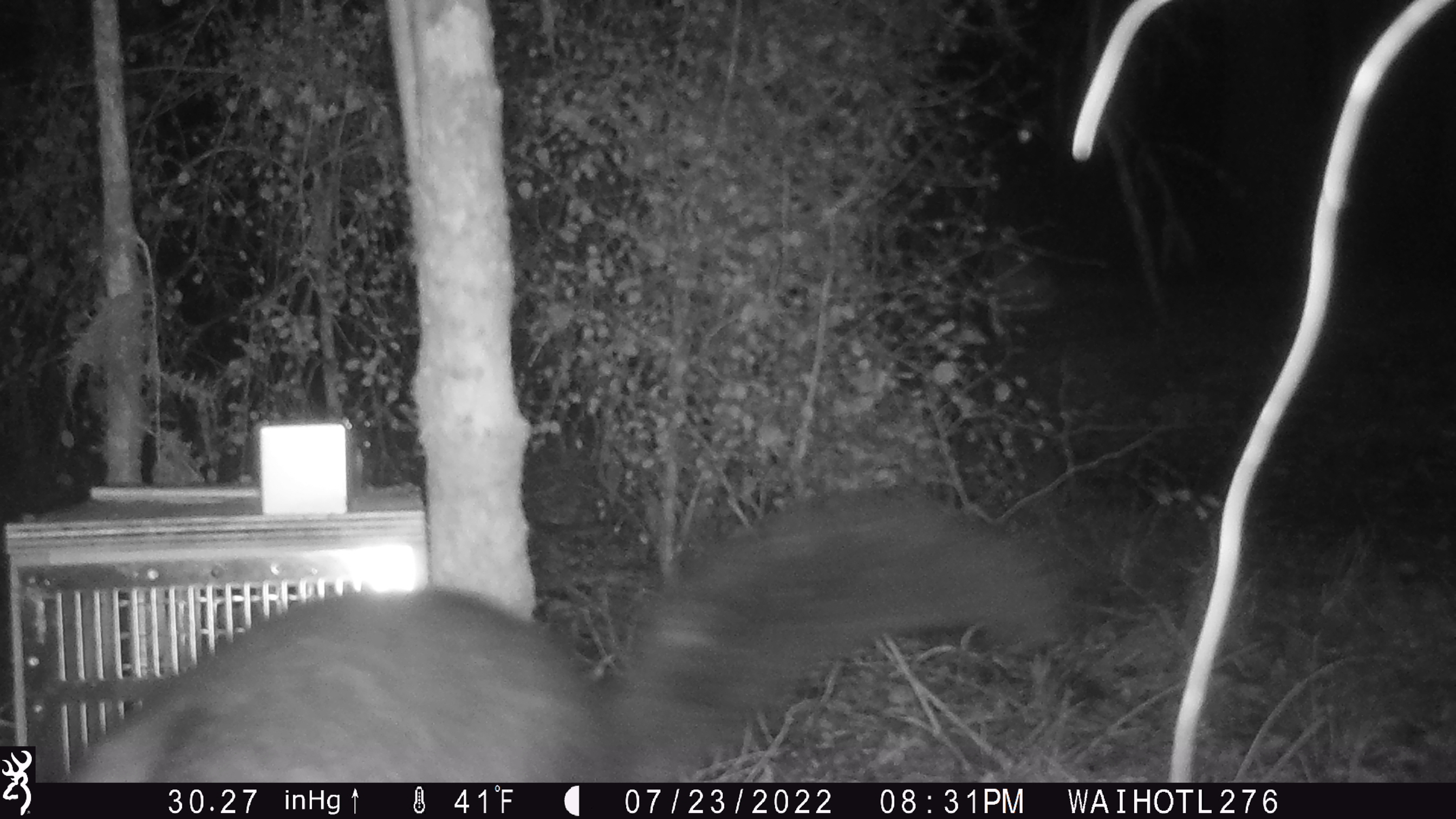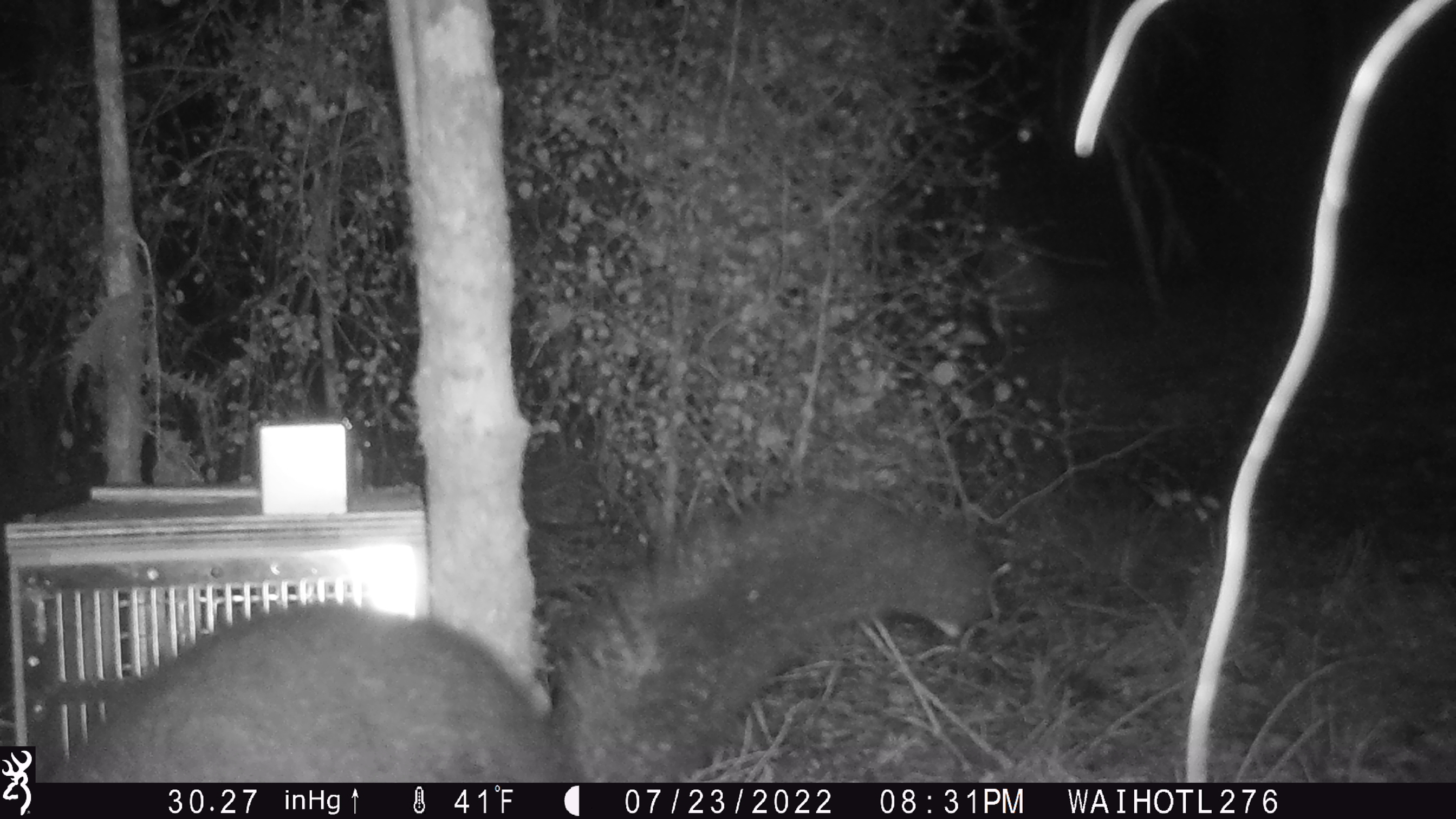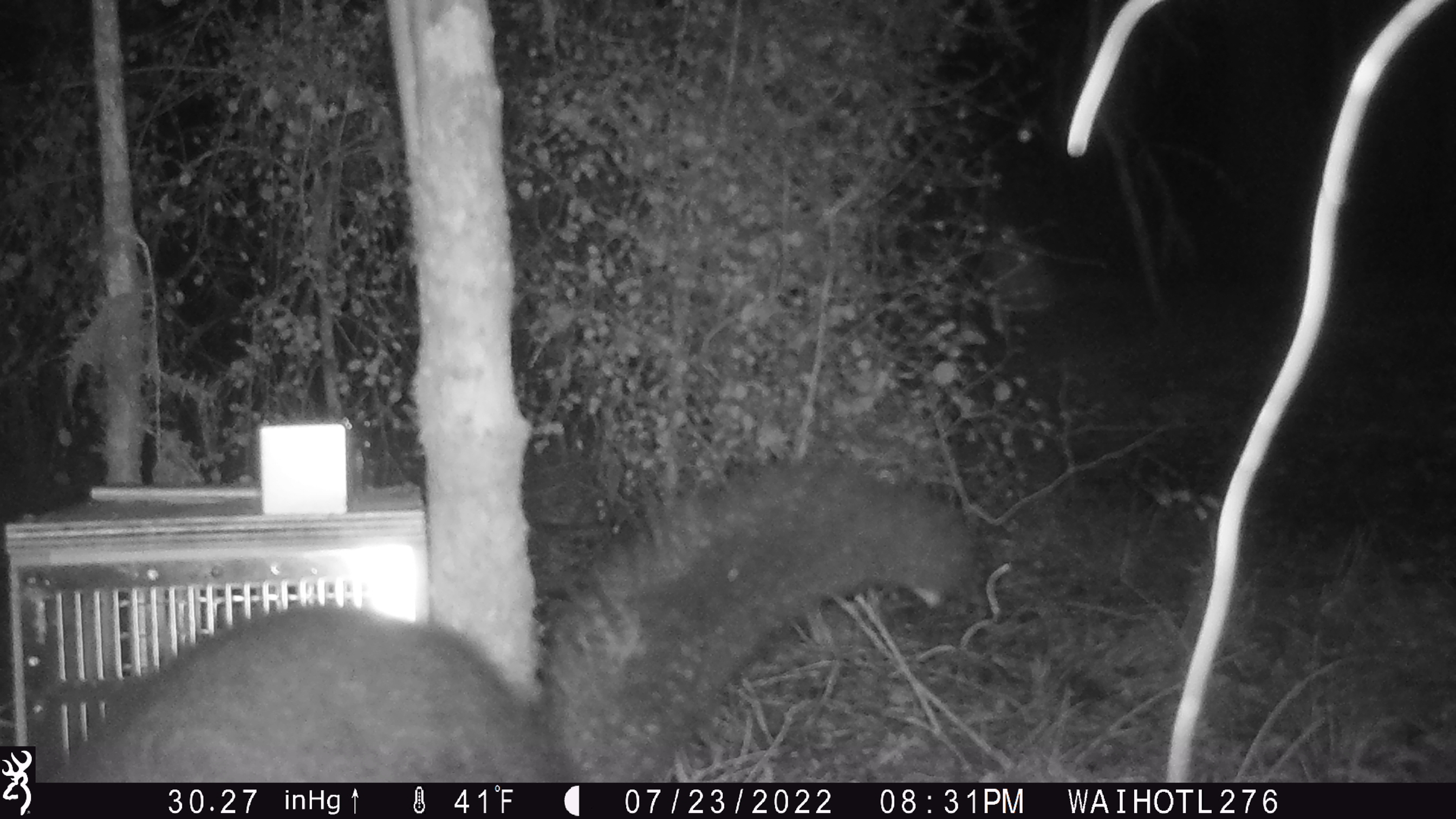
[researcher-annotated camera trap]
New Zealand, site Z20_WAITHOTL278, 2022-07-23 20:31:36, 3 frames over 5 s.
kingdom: Animalia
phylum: Chordata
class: Mammalia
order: Diprotodontia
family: Phalangeridae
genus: Trichosurus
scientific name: Trichosurus vulpecula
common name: common brushtail possum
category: possum